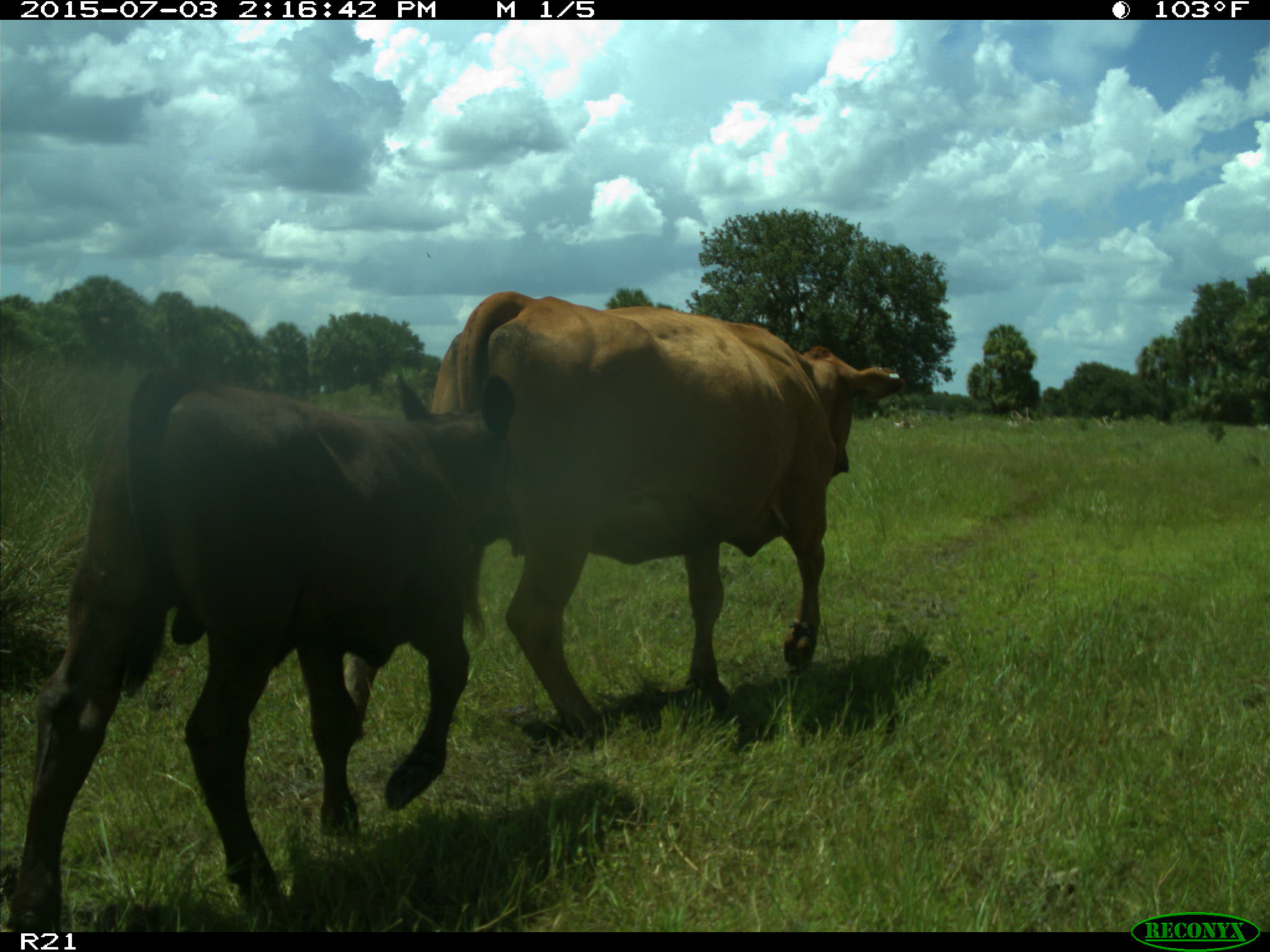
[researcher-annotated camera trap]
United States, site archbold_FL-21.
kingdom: Animalia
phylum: Chordata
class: Mammalia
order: Artiodactyla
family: Bovidae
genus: Bos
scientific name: Bos taurus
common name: domestic cow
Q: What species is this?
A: Bos taurus (domestic cow).